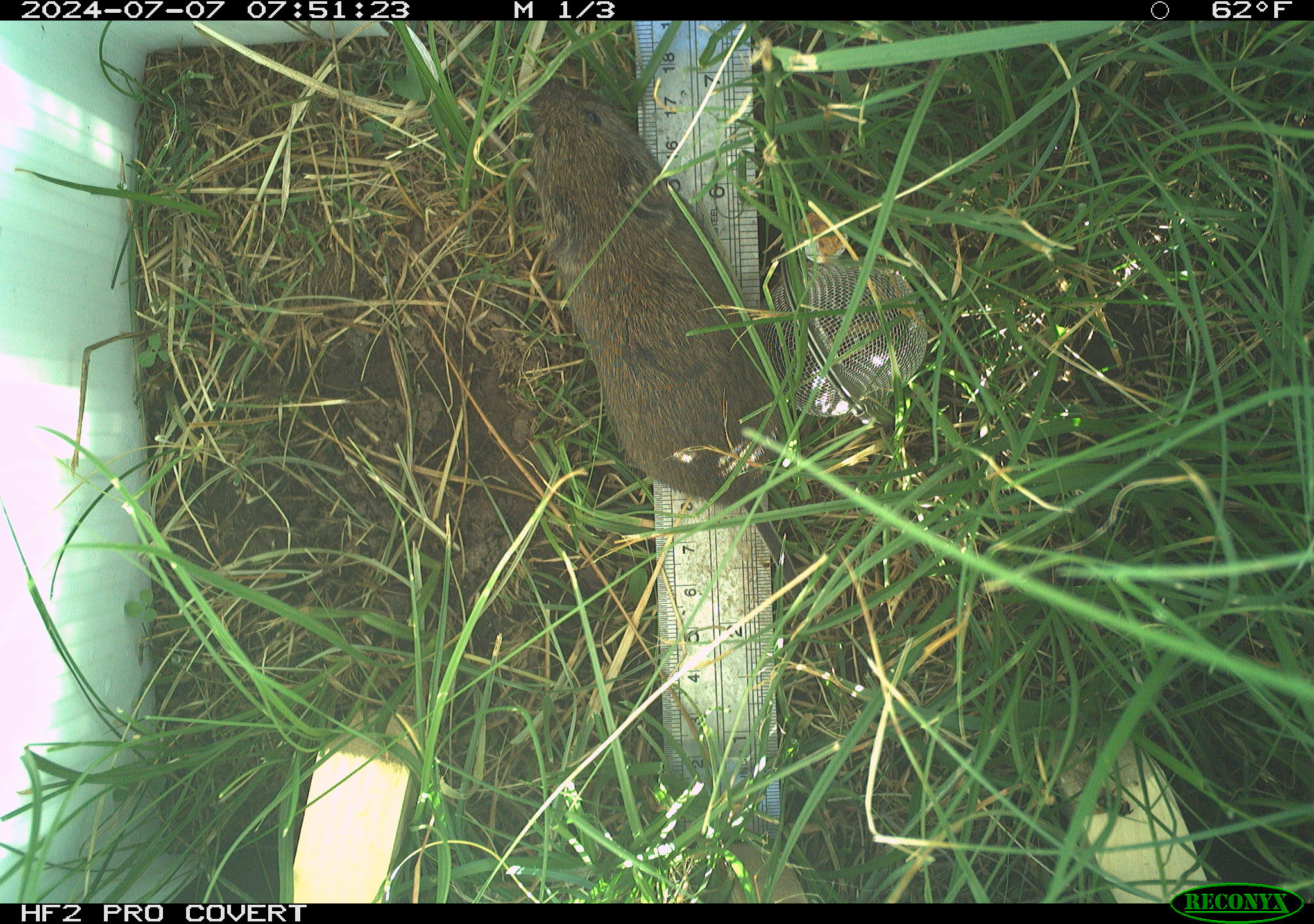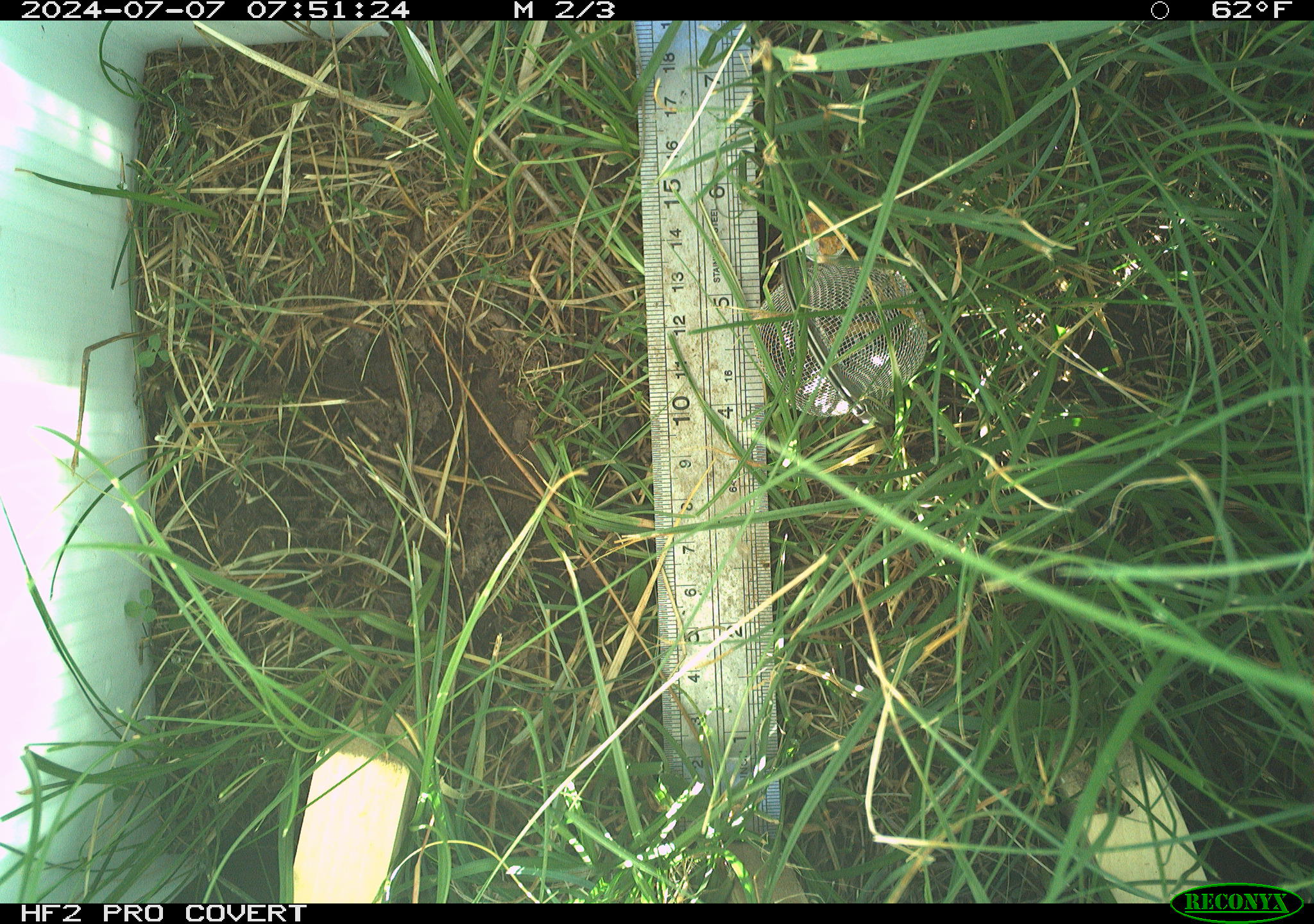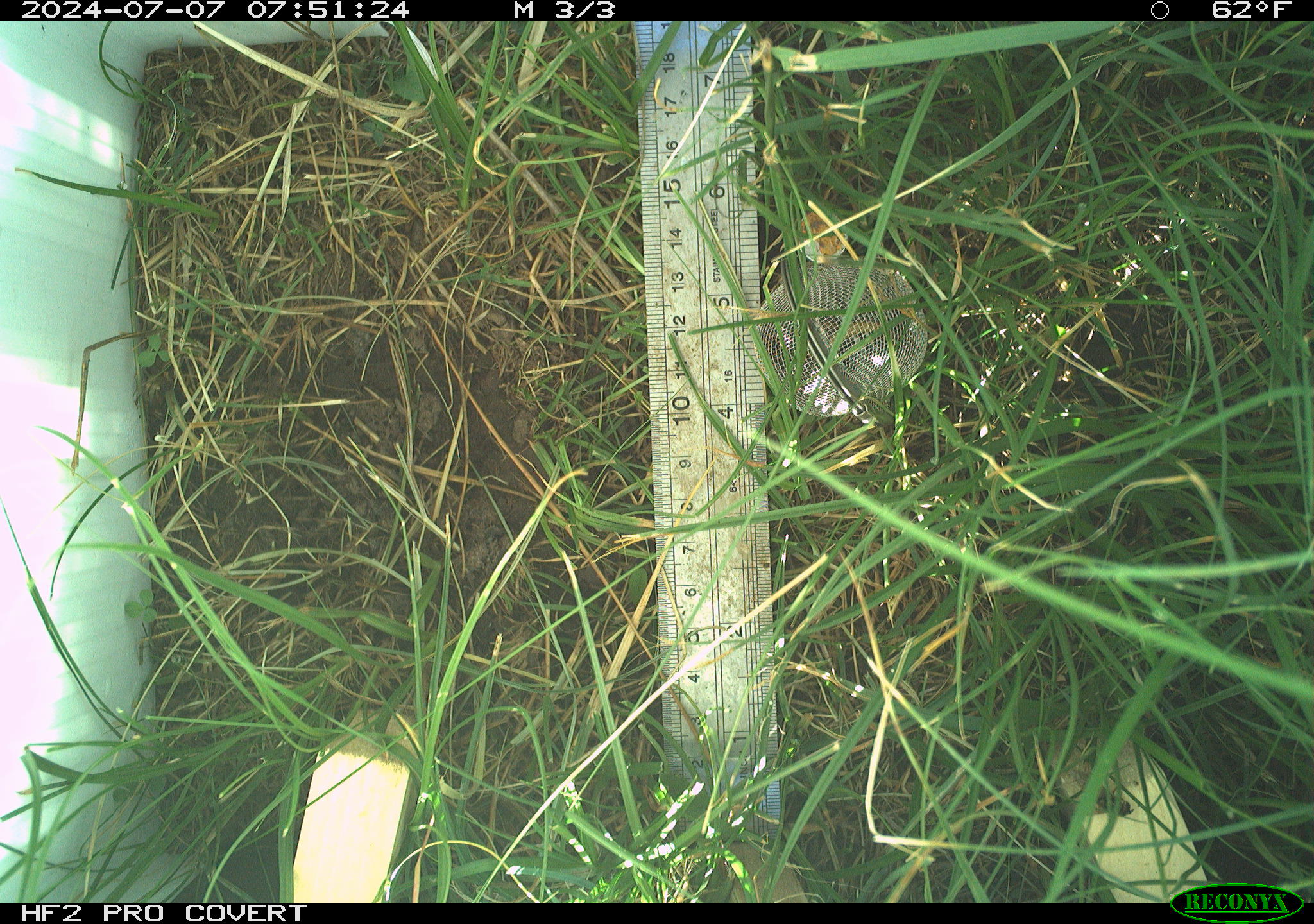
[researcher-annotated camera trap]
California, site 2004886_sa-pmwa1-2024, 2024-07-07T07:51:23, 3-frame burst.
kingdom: Animalia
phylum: Chordata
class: Mammalia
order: Rodentia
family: Cricetidae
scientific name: Arvicolinae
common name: voles, lemmings, and muskrats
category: arvicolinae subfamily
Arvicolinae subfamily (voles, lemmings, and muskrats) (Arvicolinae).